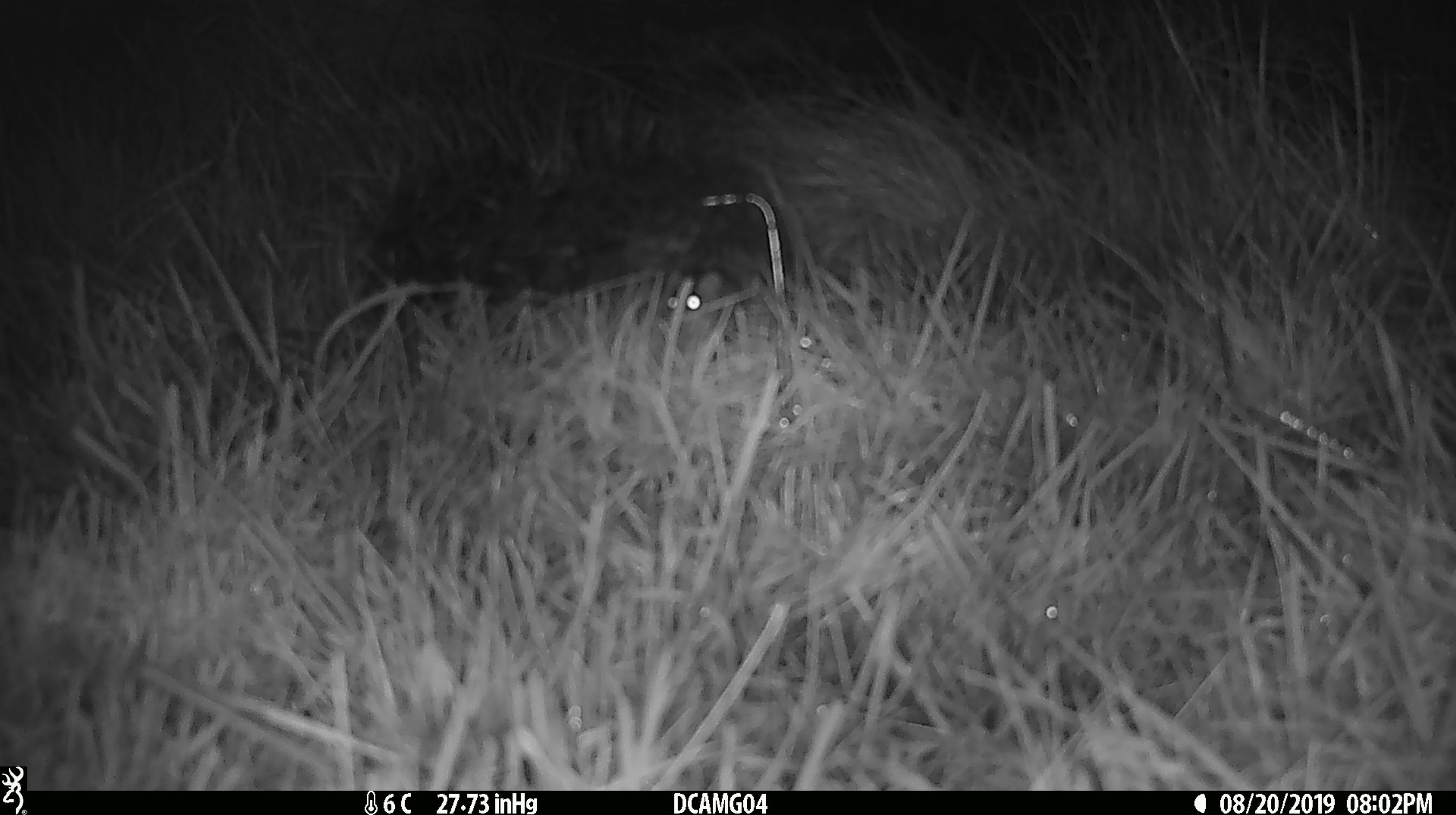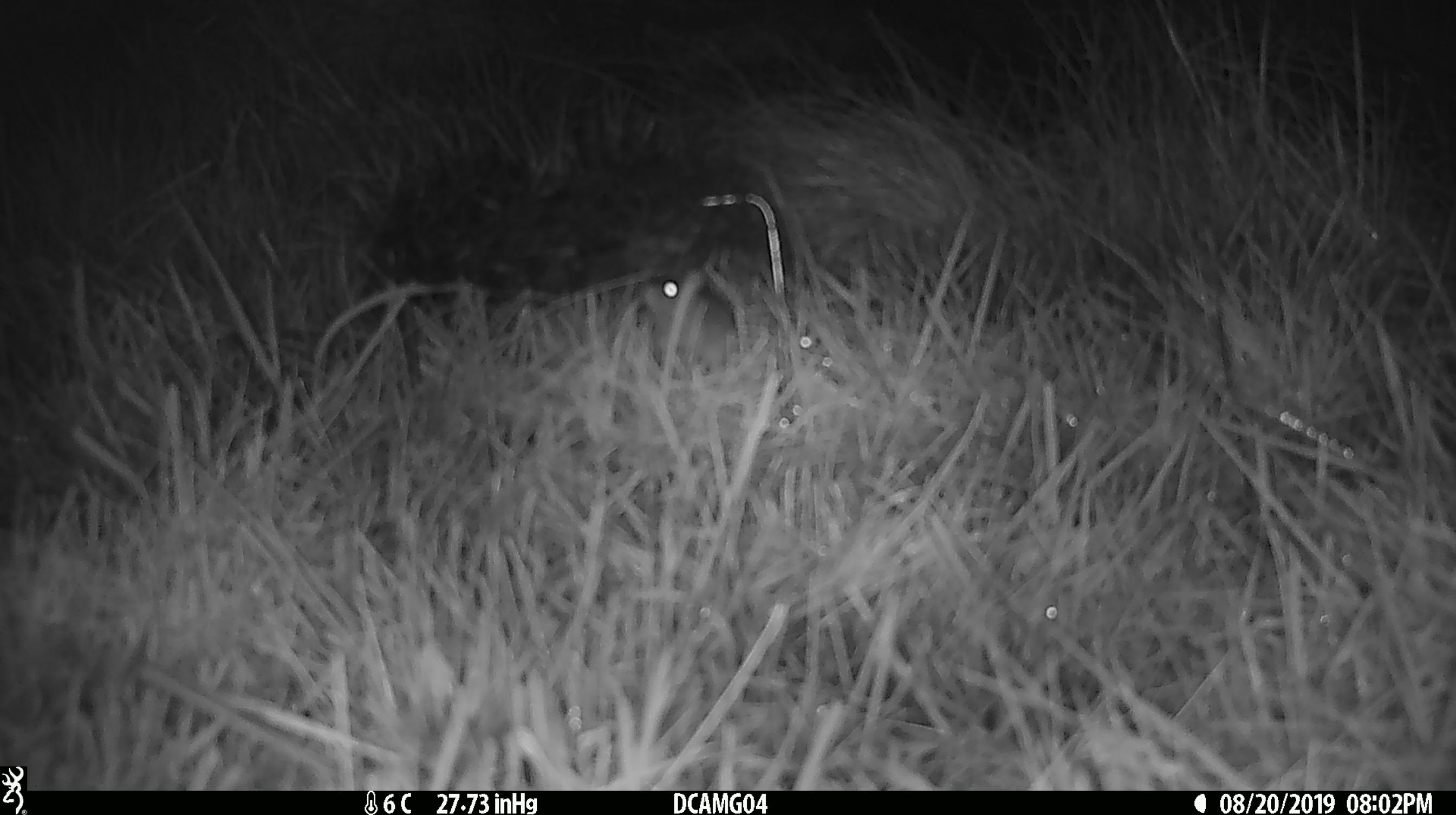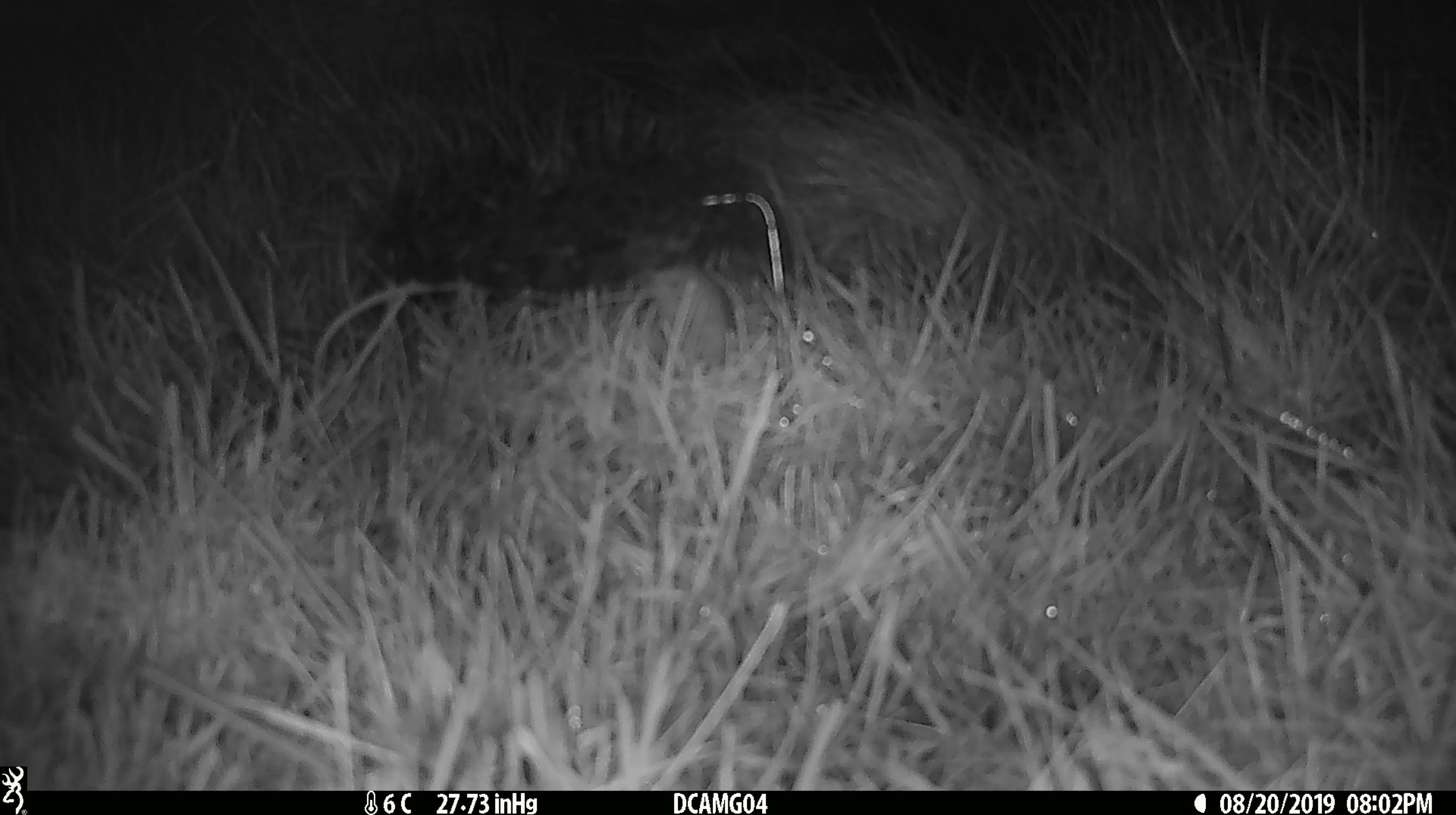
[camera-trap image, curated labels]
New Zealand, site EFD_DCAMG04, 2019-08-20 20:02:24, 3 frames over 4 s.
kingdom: Animalia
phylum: Chordata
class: Mammalia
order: Rodentia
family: Muridae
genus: Mus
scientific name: Mus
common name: mouse